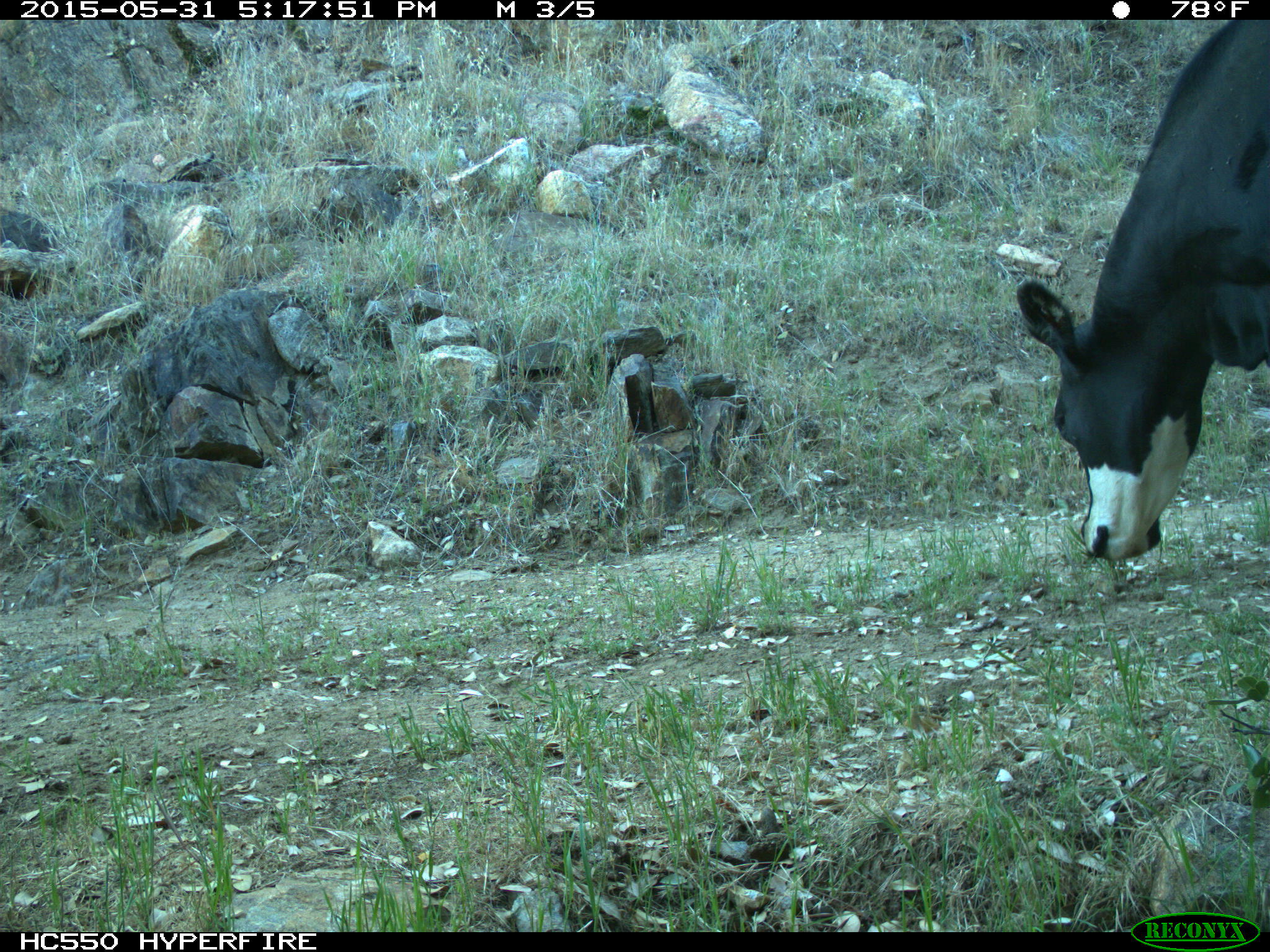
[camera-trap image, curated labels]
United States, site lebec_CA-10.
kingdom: Animalia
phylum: Chordata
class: Mammalia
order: Artiodactyla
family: Bovidae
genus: Bos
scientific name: Bos taurus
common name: domestic cow